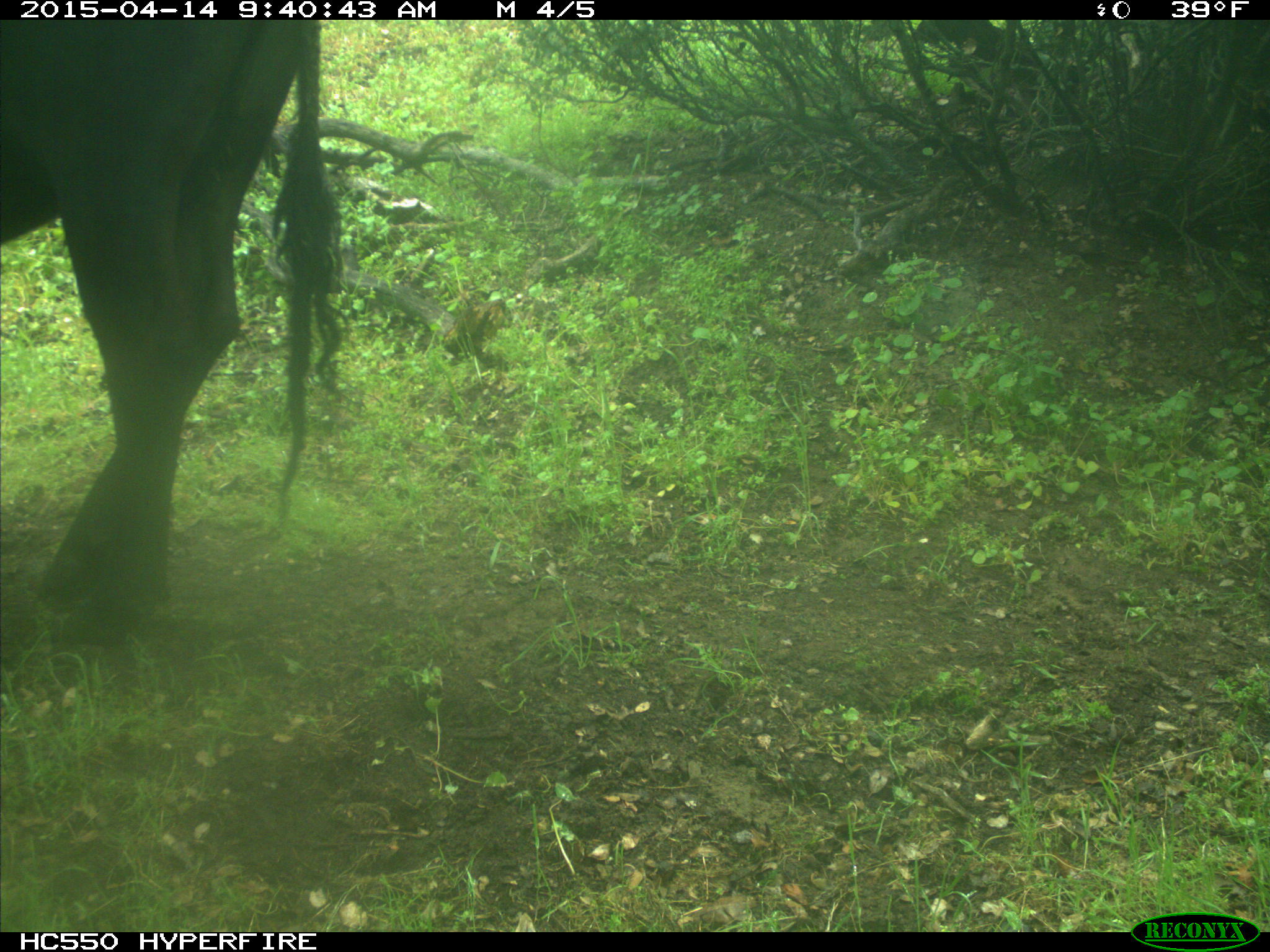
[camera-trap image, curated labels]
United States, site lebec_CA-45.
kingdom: Animalia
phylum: Chordata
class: Mammalia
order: Artiodactyla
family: Bovidae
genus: Bos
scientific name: Bos taurus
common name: domestic cow